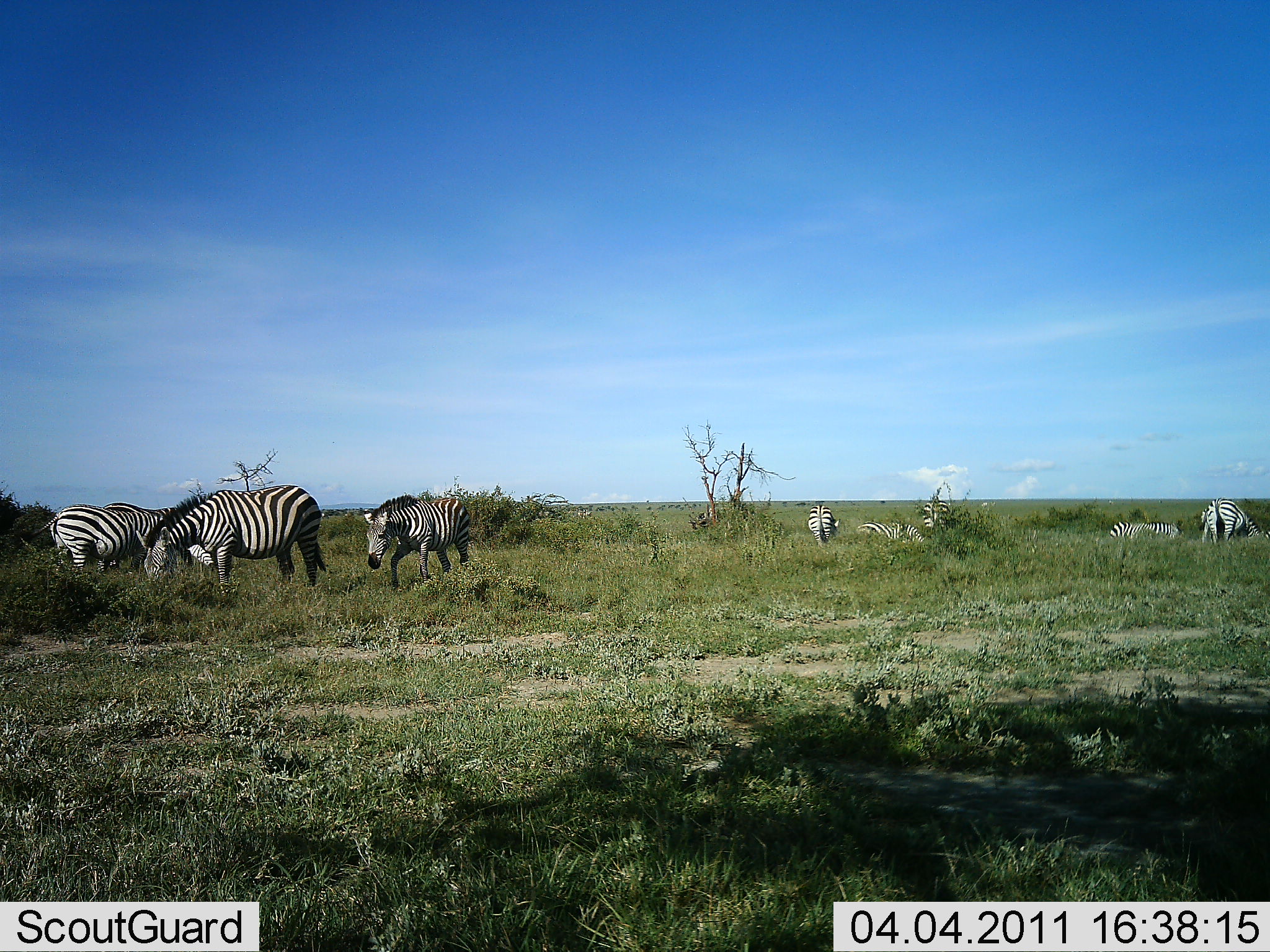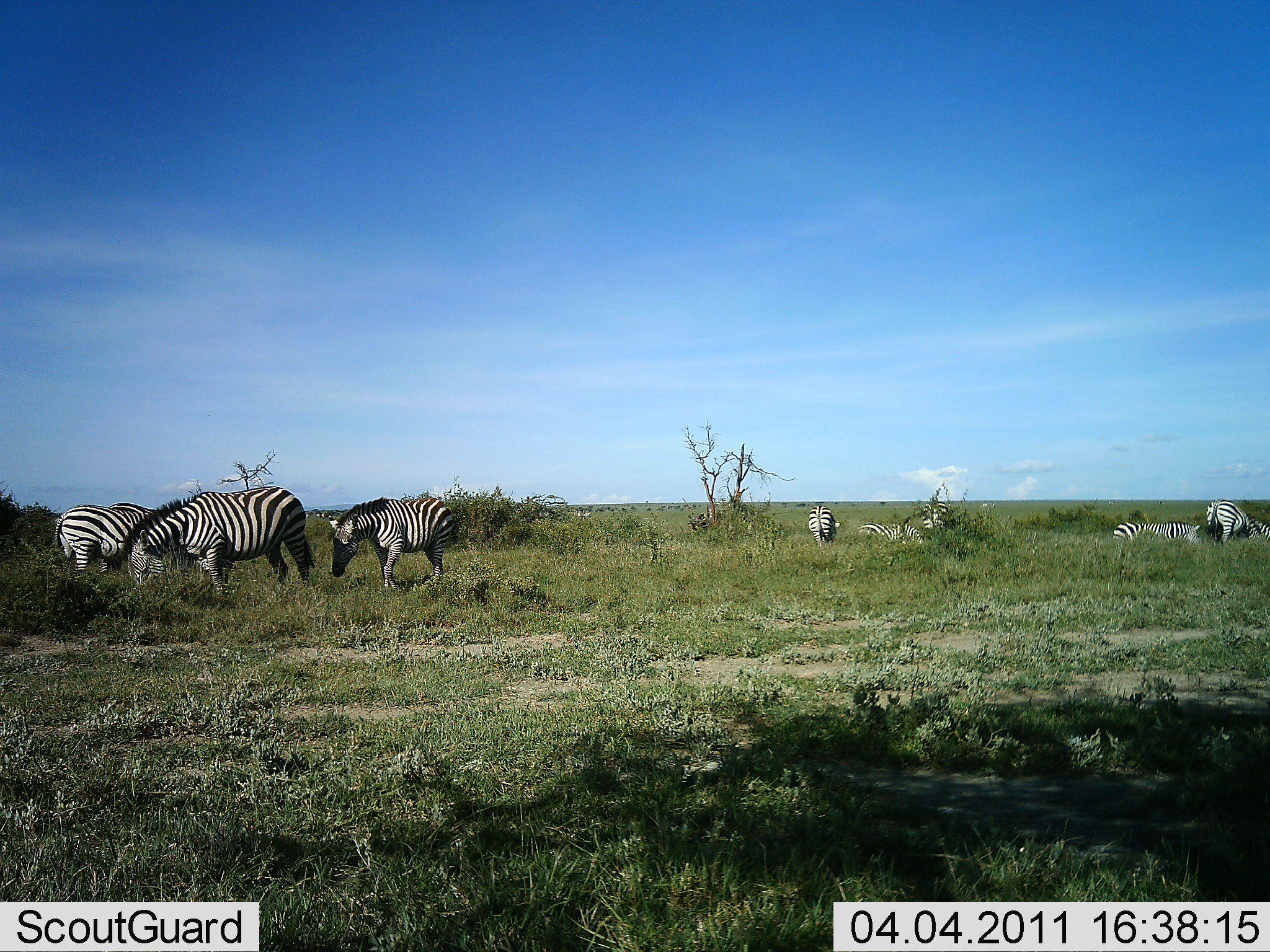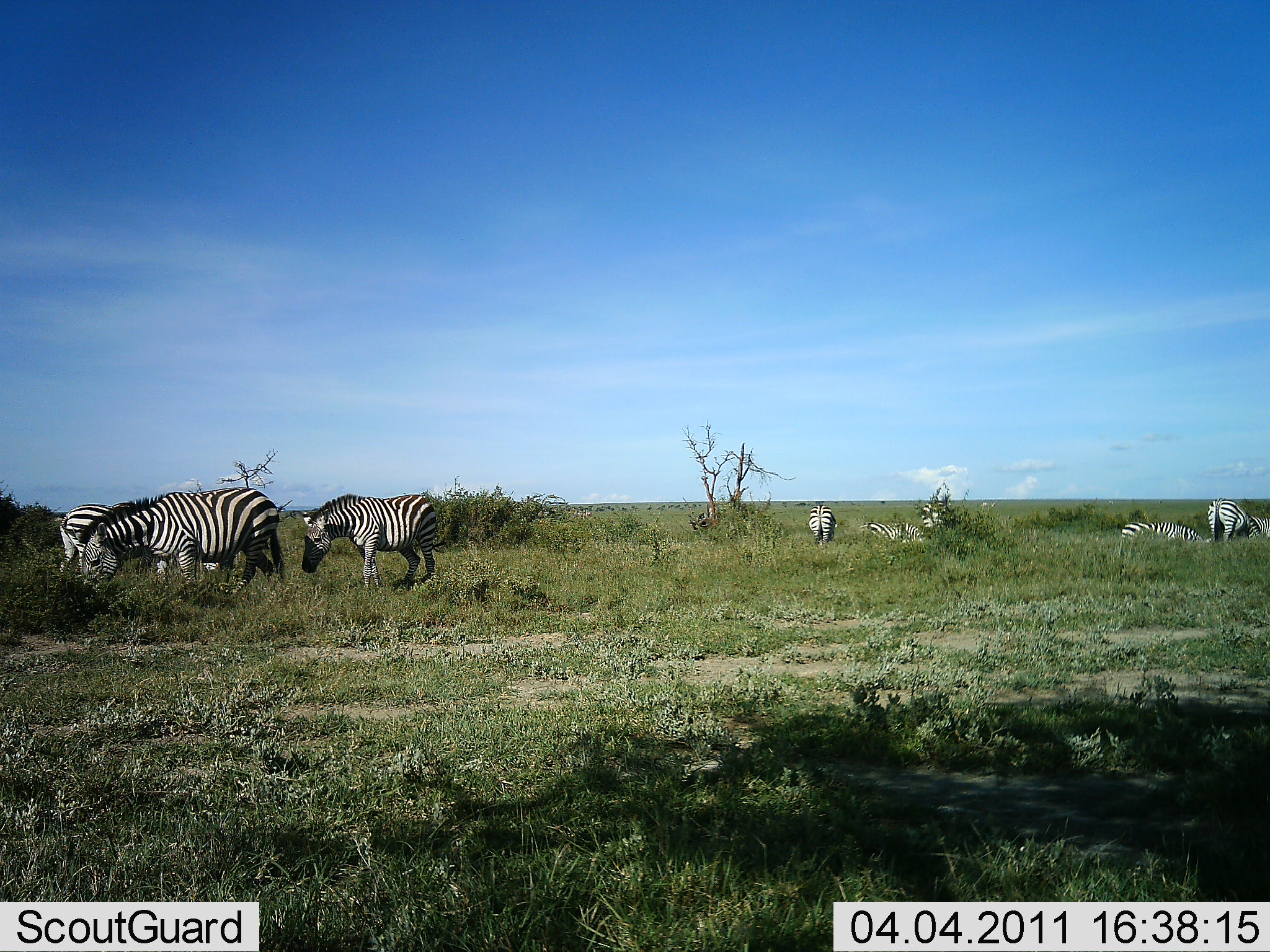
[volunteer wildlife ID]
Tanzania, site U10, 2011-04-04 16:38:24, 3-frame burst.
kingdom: Animalia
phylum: Chordata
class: Mammalia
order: Perissodactyla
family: Equidae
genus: Equus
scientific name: Equus quagga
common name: plains zebra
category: zebra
Zebra (plains zebra) (Equus quagga), count 8. Behavior (volunteer vote fractions): standing 45%, resting 18%, moving 36%, interacting 0%. Young present (vote fraction): 9%. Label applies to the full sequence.